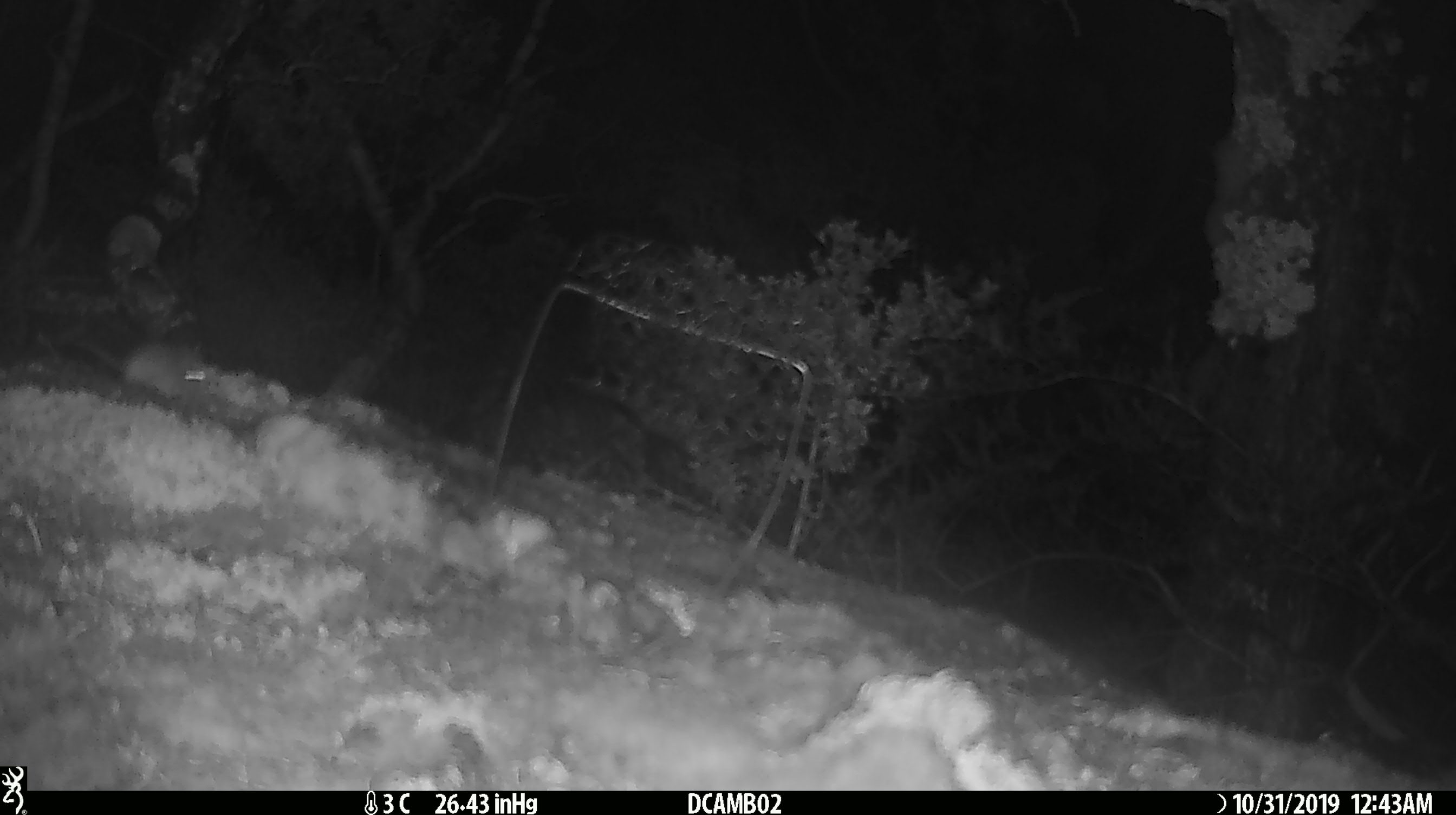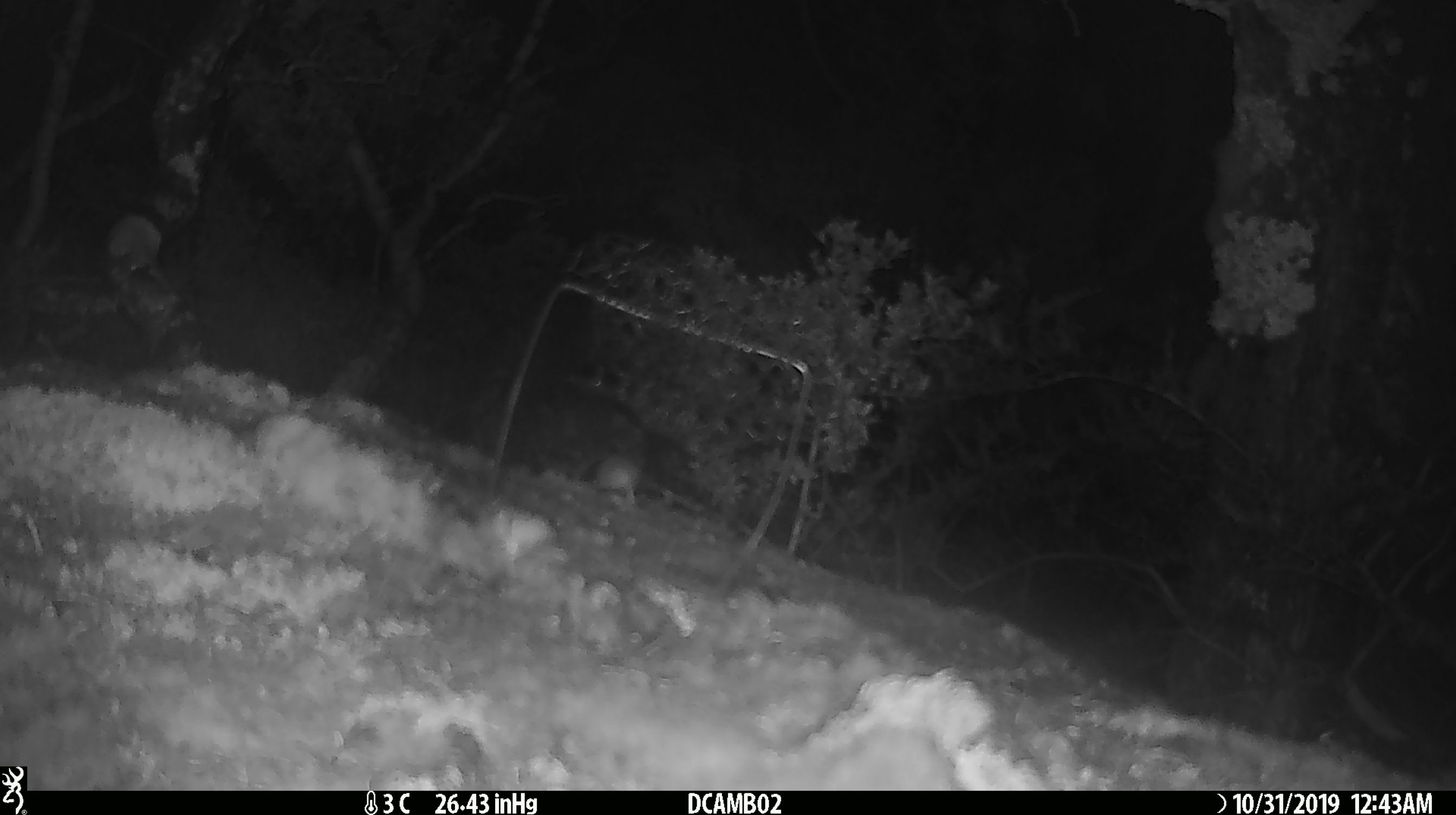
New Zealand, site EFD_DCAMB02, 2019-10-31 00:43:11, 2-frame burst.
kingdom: Animalia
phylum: Chordata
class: Mammalia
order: Rodentia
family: Muridae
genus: Mus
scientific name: Mus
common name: mouse